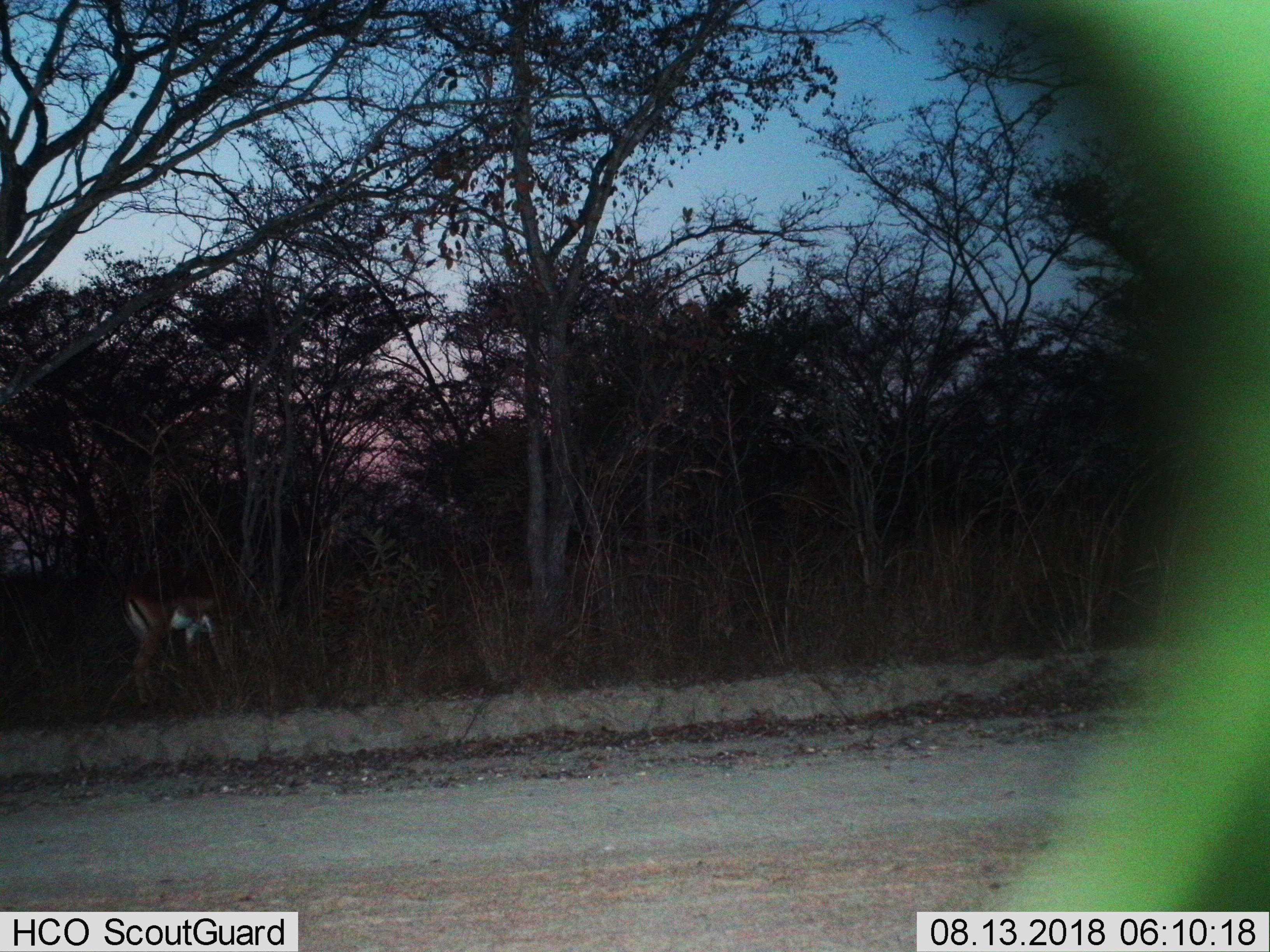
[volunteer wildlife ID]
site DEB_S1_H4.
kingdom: Animalia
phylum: Chordata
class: Mammalia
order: Artiodactyla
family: Bovidae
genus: Aepyceros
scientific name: Aepyceros melampus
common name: impala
Impala (Aepyceros melampus), count 1. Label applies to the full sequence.